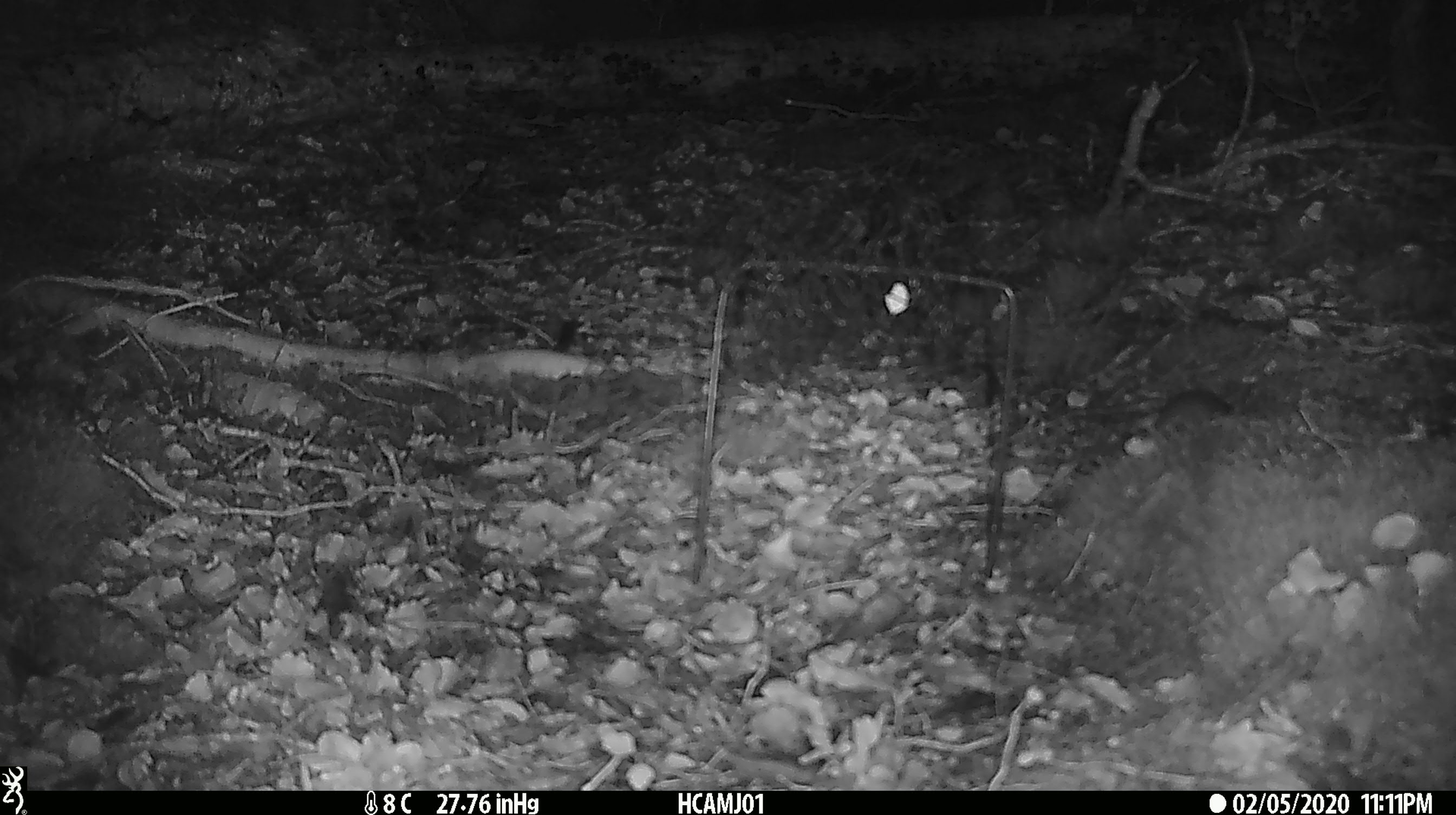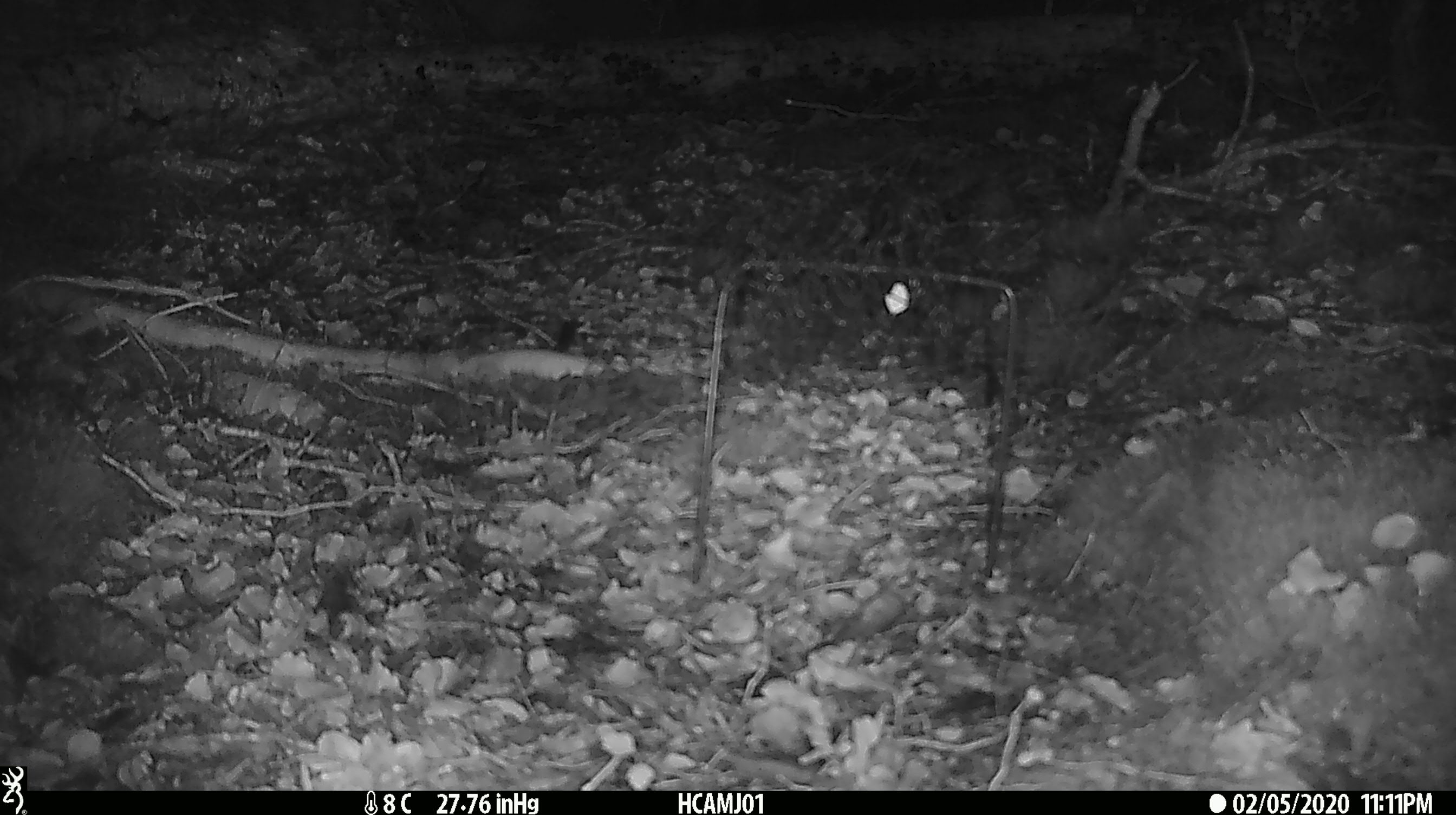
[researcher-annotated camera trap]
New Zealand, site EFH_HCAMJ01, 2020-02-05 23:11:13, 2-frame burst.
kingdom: Animalia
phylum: Chordata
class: Mammalia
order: Rodentia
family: Muridae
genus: Mus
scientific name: Mus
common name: mouse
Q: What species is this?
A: Mouse (Mus).